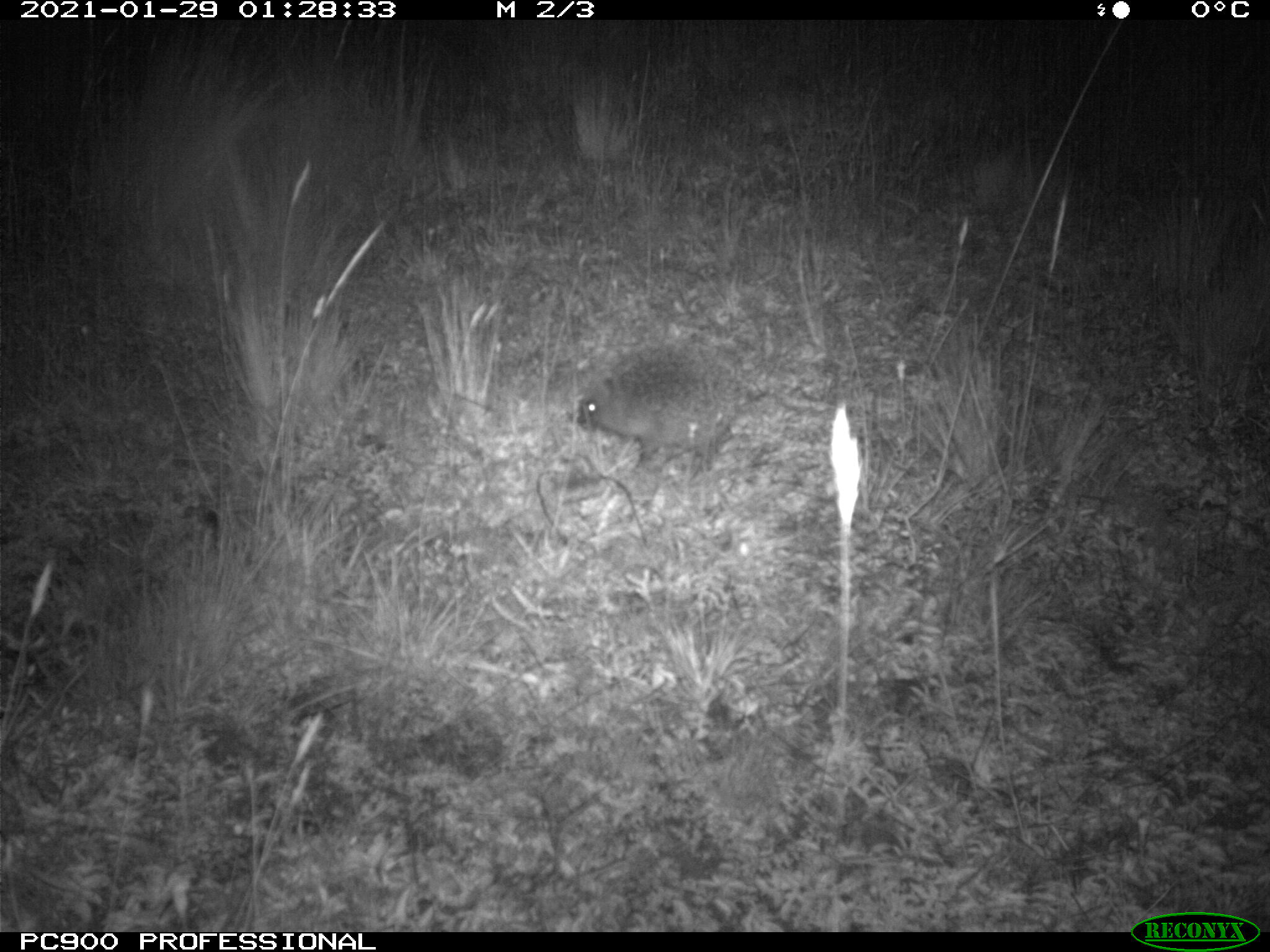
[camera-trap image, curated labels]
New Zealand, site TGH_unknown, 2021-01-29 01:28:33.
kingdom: Animalia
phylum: Chordata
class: Mammalia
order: Eulipotyphla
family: Erinaceidae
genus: Erinaceus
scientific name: Erinaceus europaeus europaeus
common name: european hedgehog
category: hedgehog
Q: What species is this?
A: Hedgehog (european hedgehog) (Erinaceus europaeus europaeus).